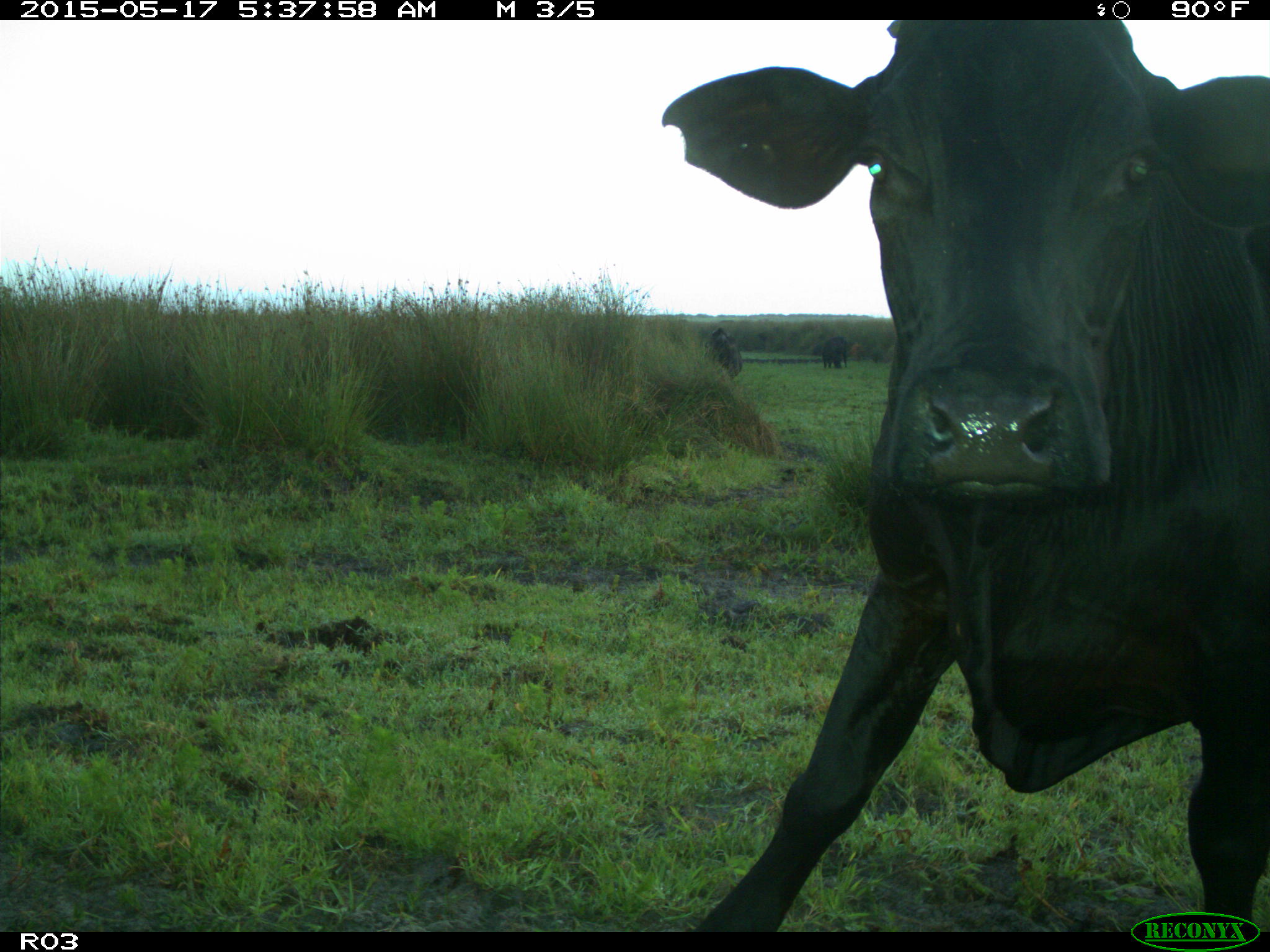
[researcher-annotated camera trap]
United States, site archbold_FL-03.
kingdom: Animalia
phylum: Chordata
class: Mammalia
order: Artiodactyla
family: Bovidae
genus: Bos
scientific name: Bos taurus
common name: domestic cow